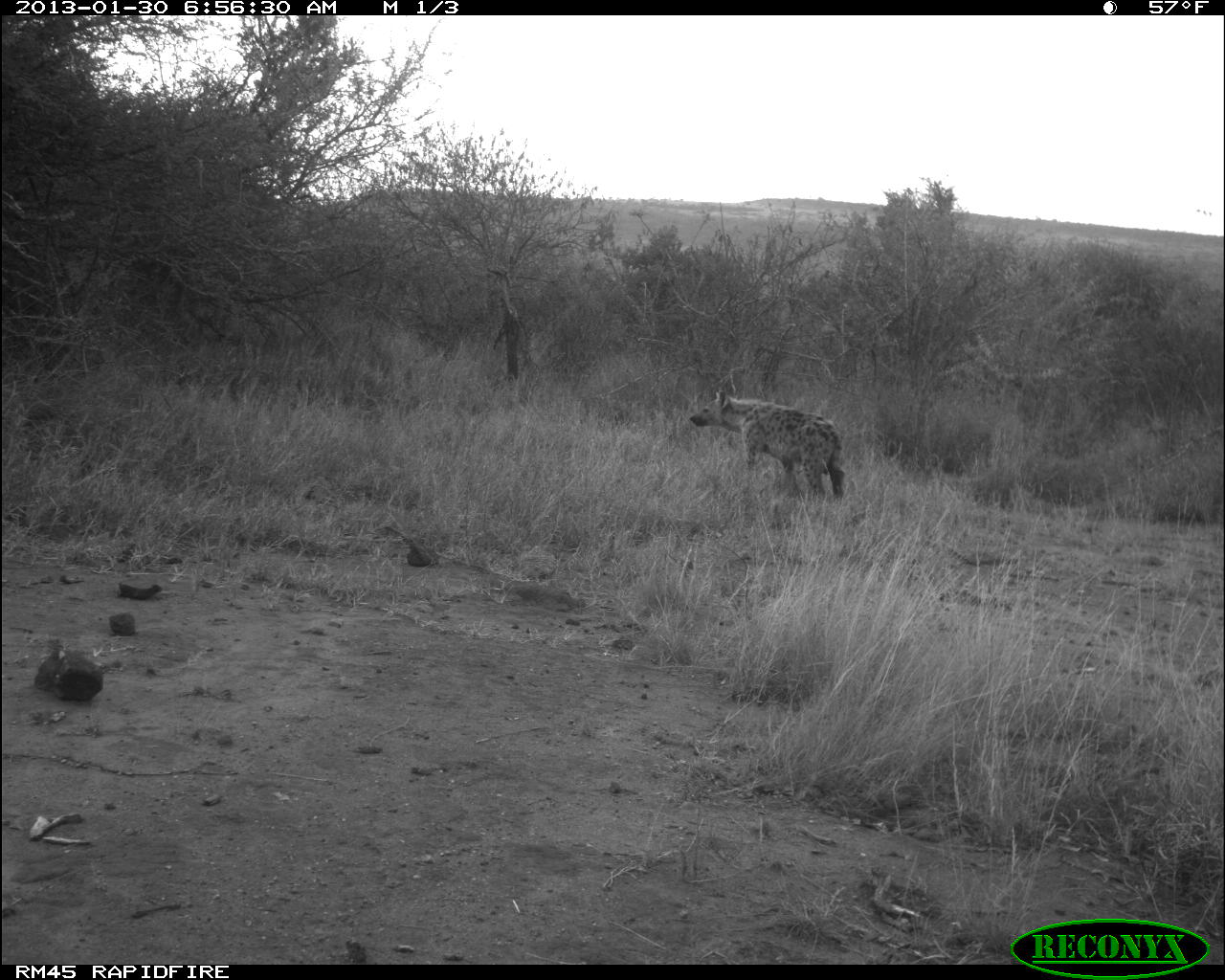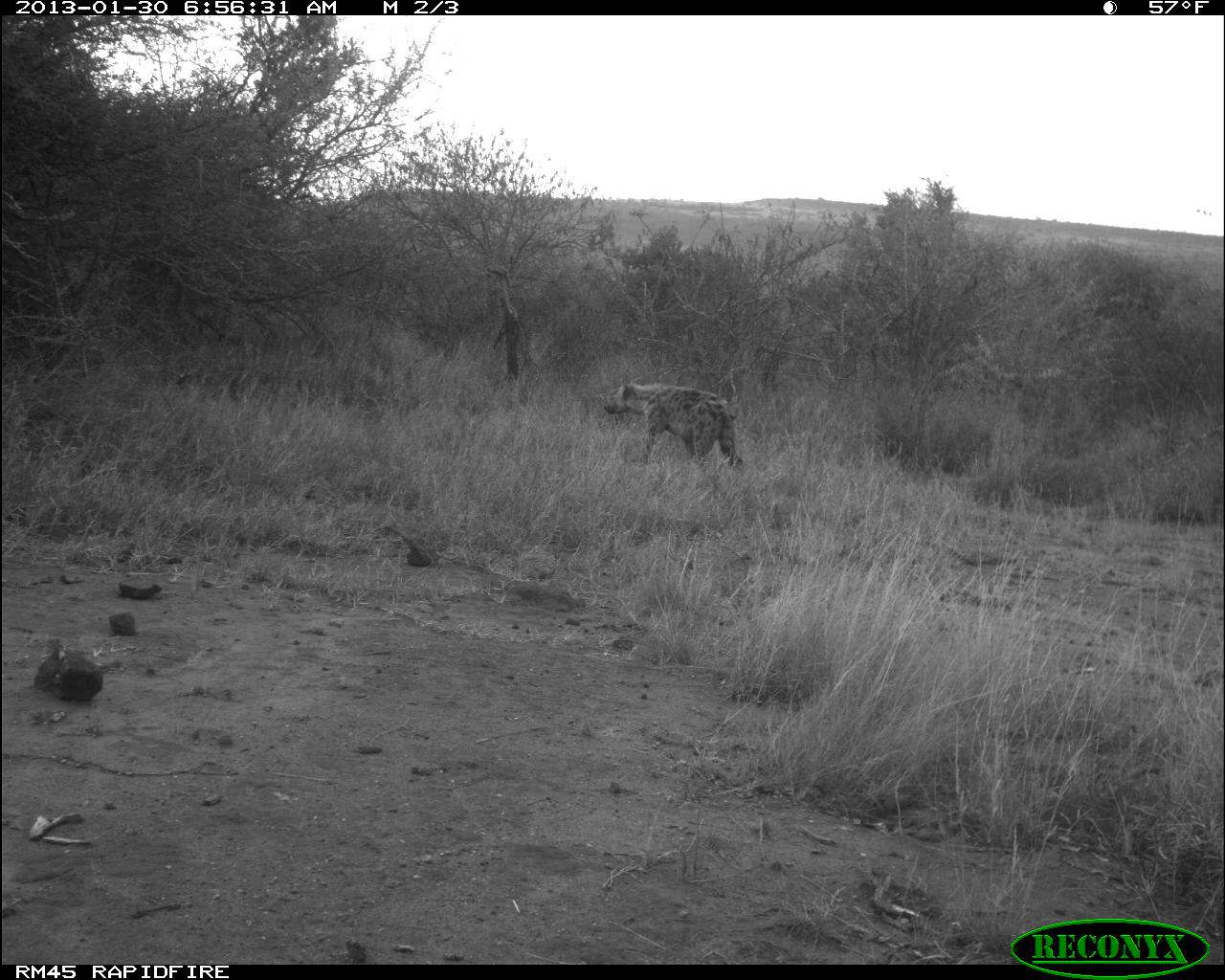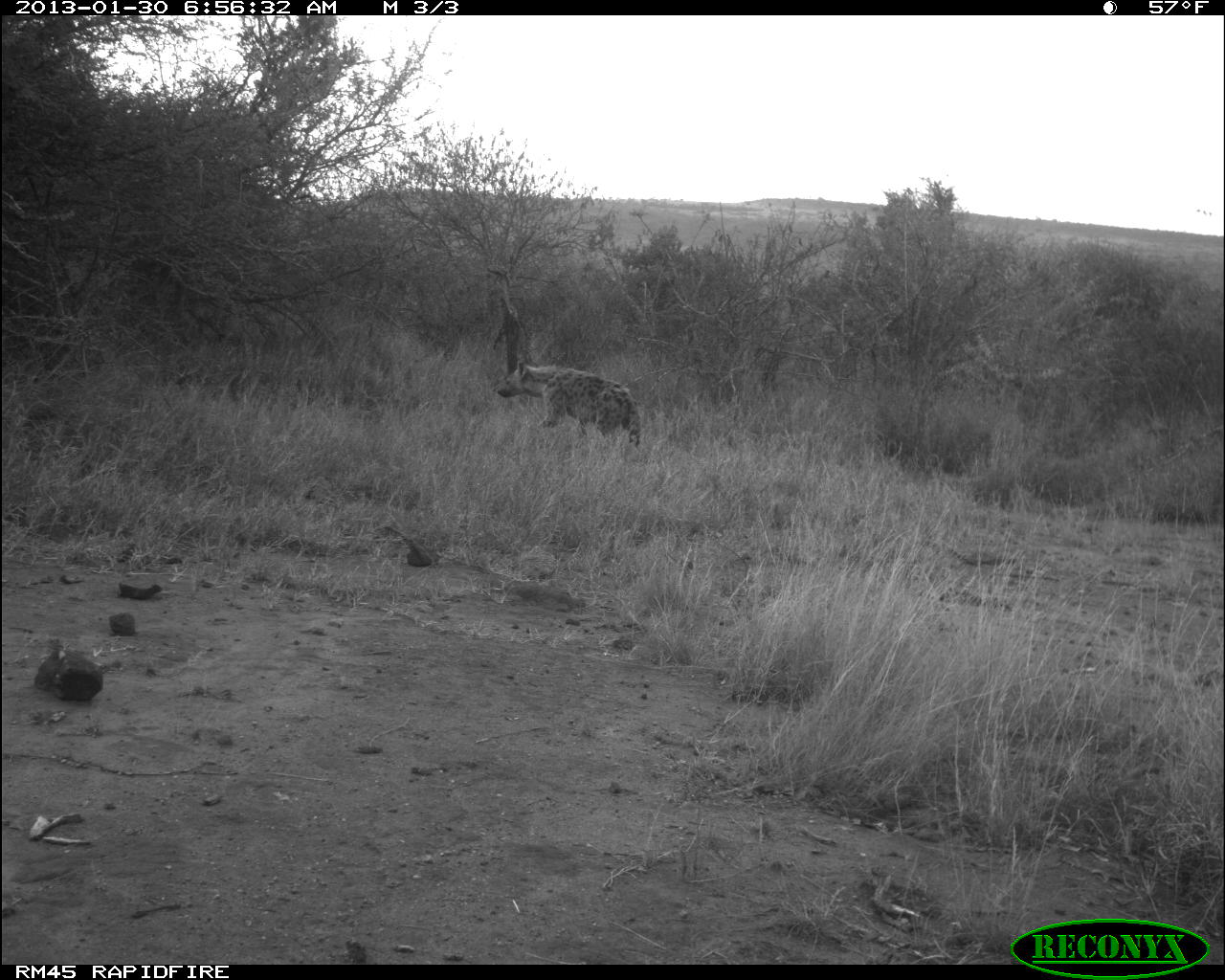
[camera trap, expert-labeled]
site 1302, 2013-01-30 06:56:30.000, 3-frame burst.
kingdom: Animalia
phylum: Chordata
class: Mammalia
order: Carnivora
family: Hyaenidae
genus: Crocuta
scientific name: Crocuta crocuta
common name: spotted hyena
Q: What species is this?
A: Crocuta crocuta (spotted hyena).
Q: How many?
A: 1.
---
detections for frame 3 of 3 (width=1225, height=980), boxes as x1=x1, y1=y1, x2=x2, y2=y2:
crocuta crocuta: x1=494, y1=353, x2=643, y2=447